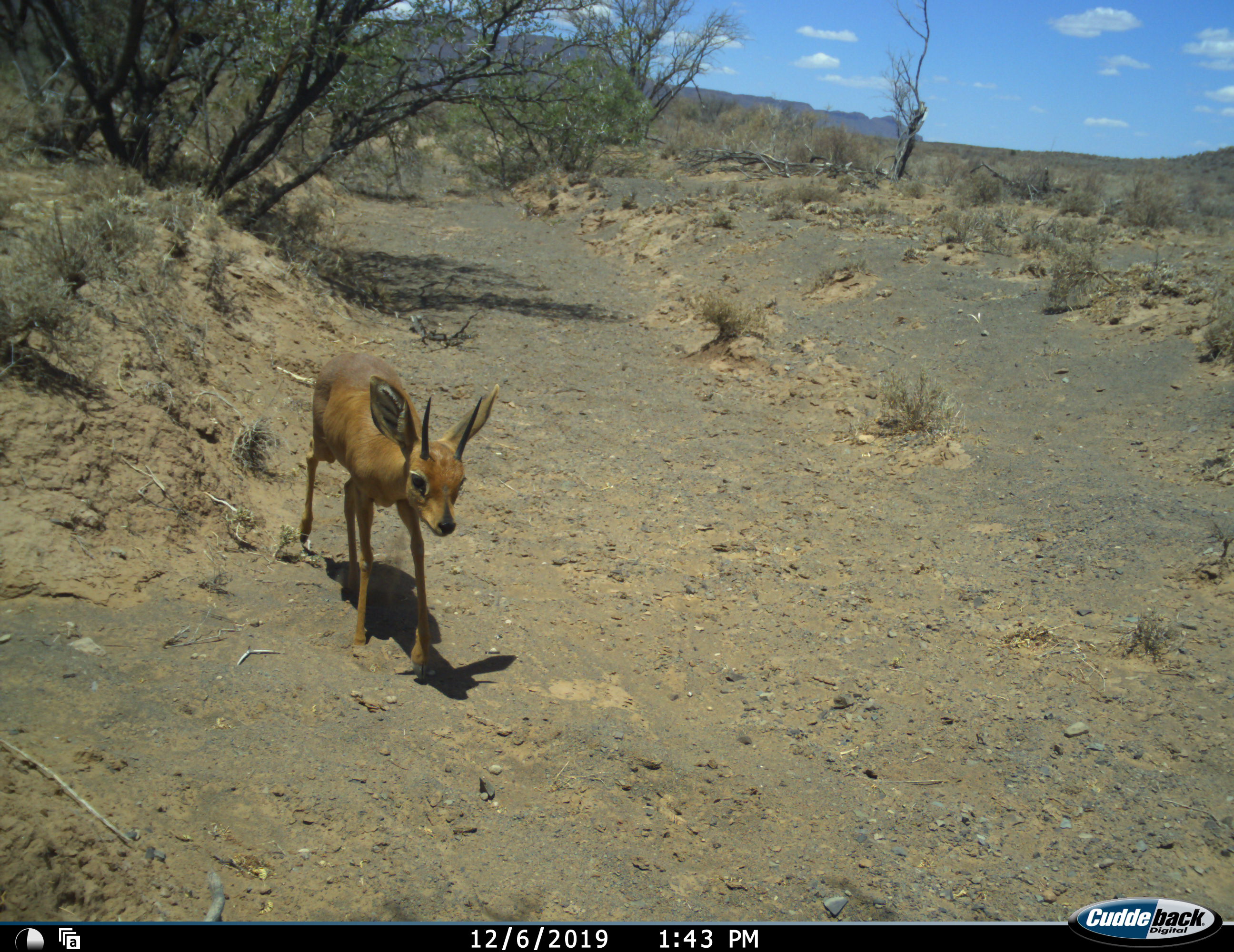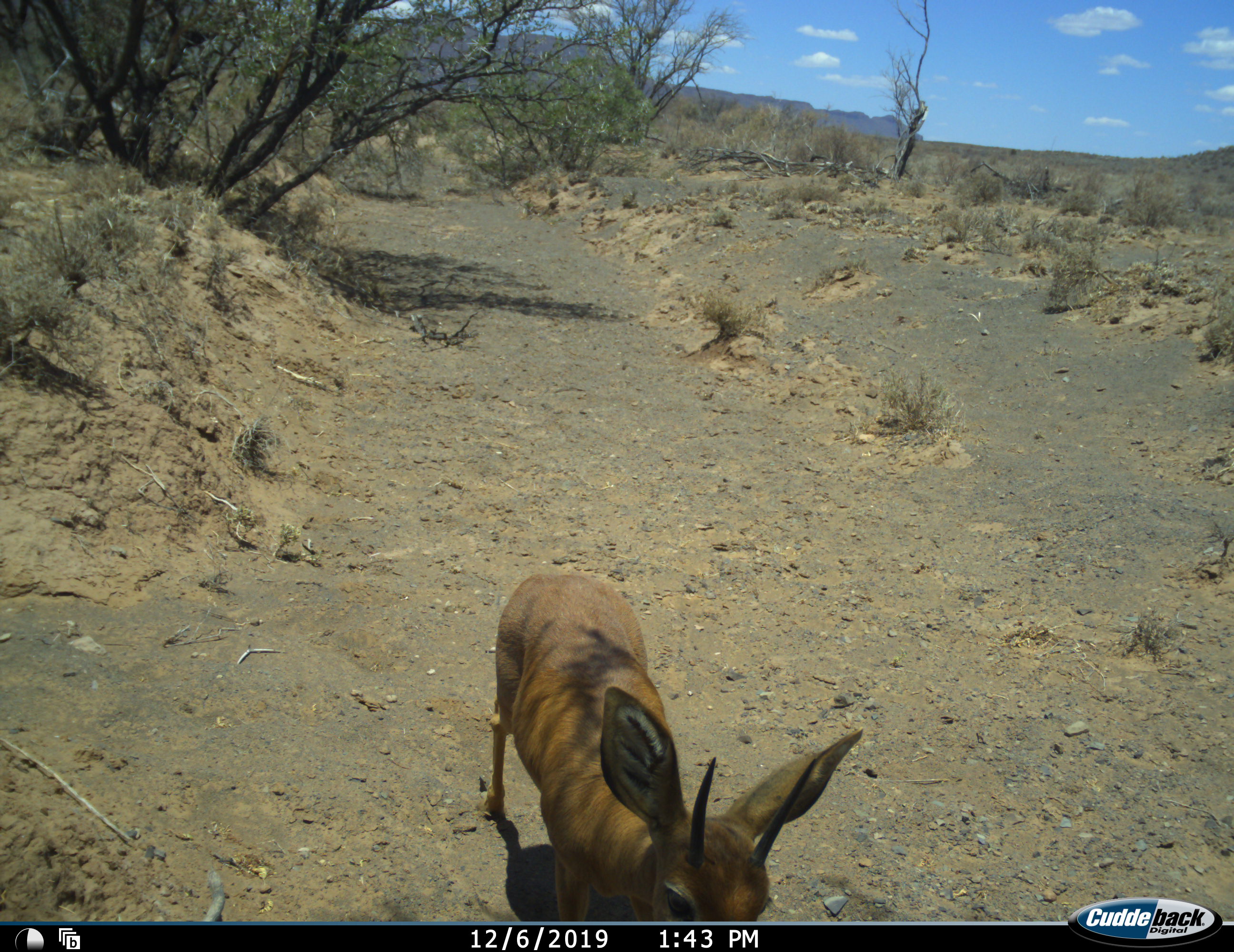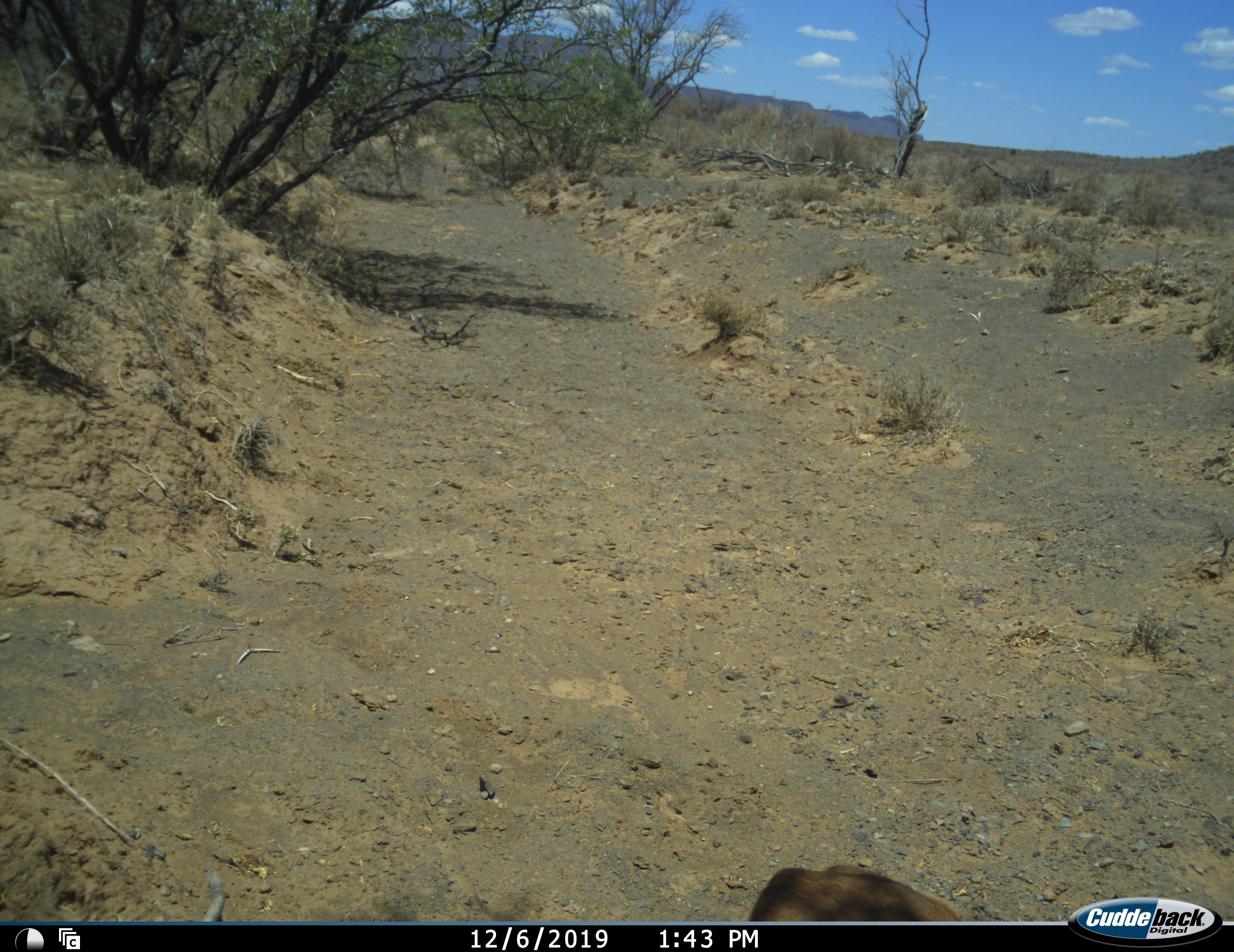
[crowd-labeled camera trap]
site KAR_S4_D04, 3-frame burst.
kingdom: Animalia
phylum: Chordata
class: Mammalia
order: Artiodactyla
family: Bovidae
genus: Raphicerus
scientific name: Raphicerus campestris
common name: steenbok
Steenbok (Raphicerus campestris), count 1. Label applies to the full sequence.